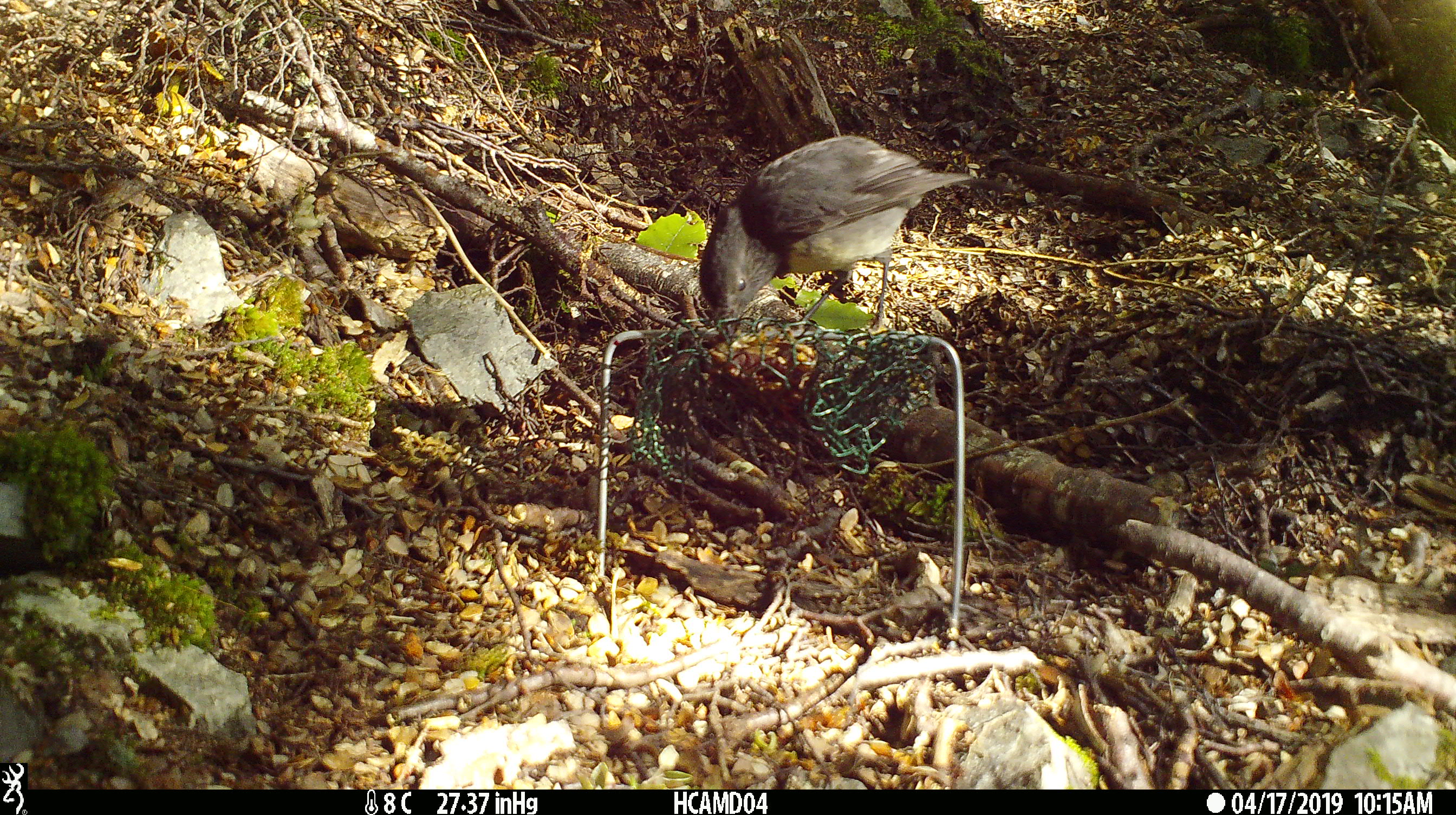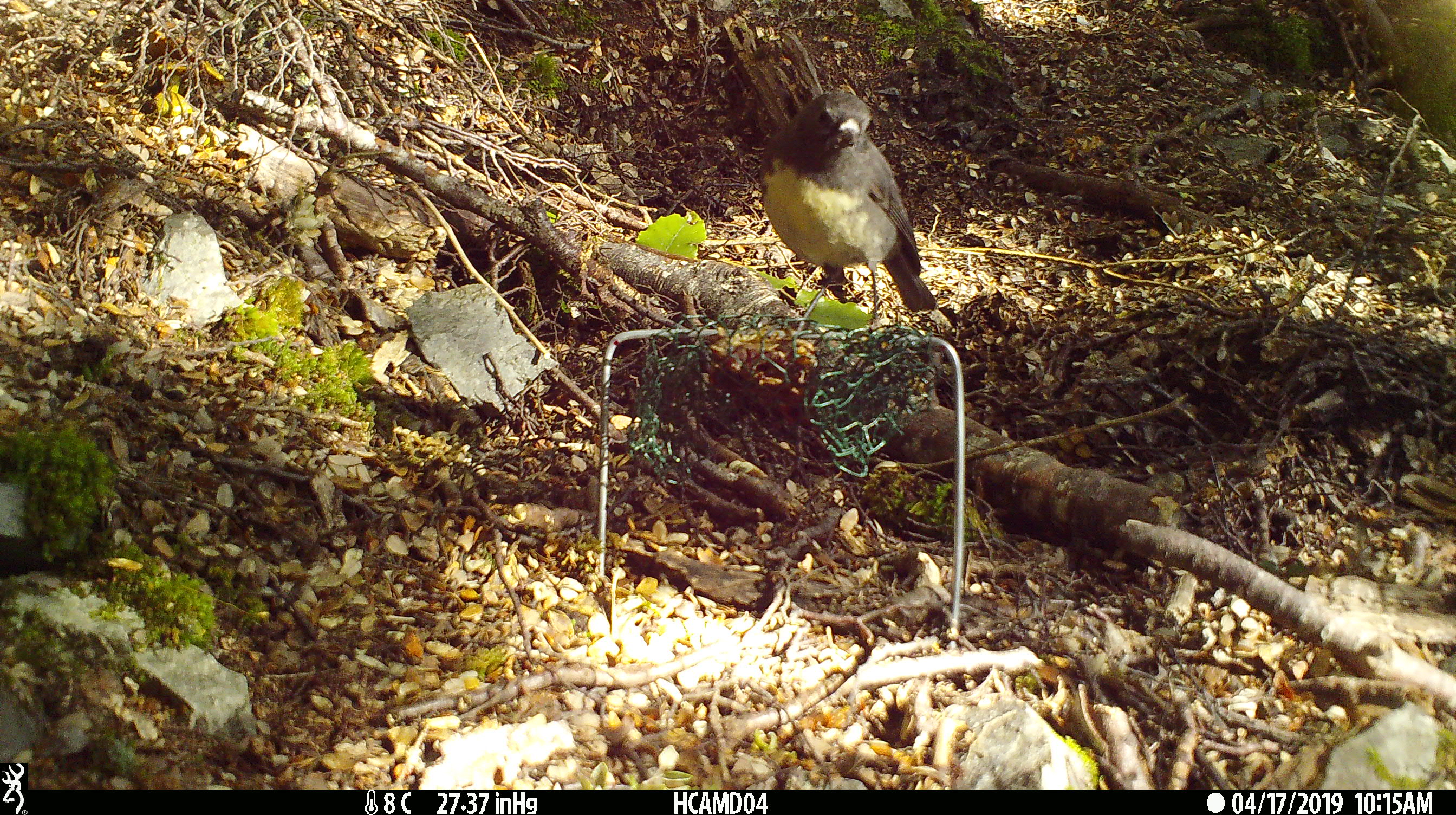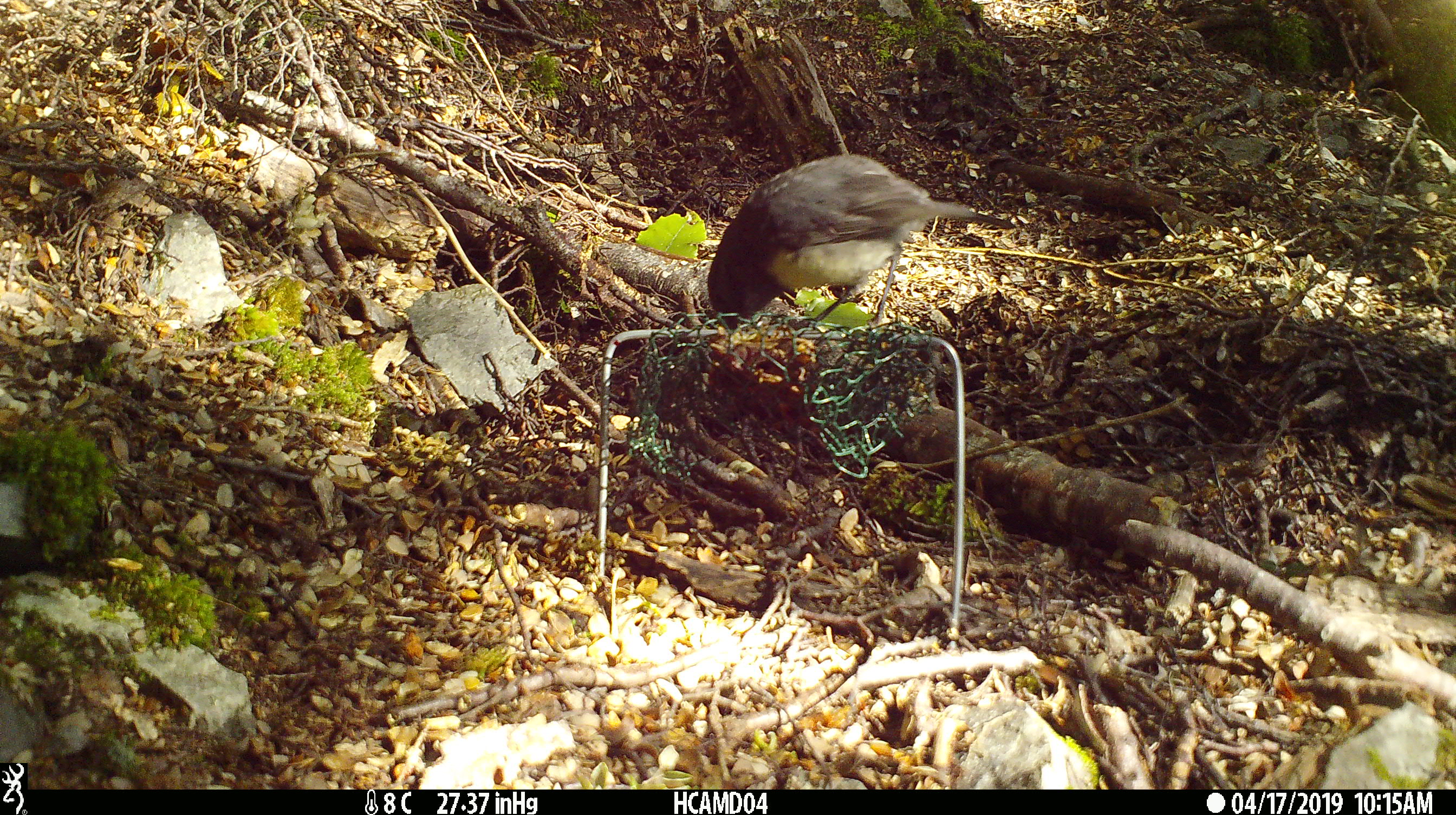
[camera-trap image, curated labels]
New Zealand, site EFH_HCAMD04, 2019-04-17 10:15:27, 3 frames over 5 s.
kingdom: Animalia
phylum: Chordata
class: Aves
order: Passeriformes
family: Petroicidae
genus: Petroica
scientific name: Petroica australis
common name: new zealand robin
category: robin